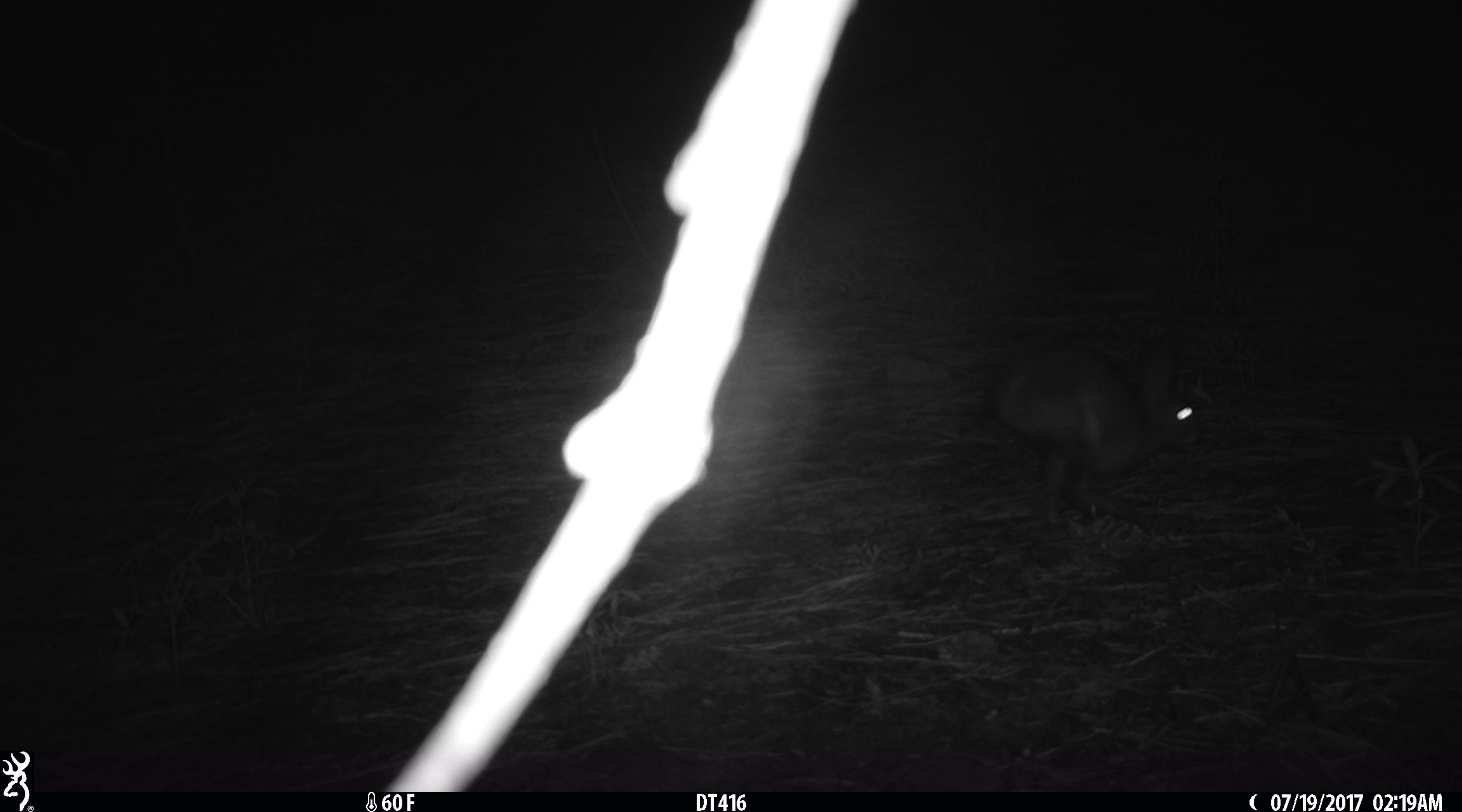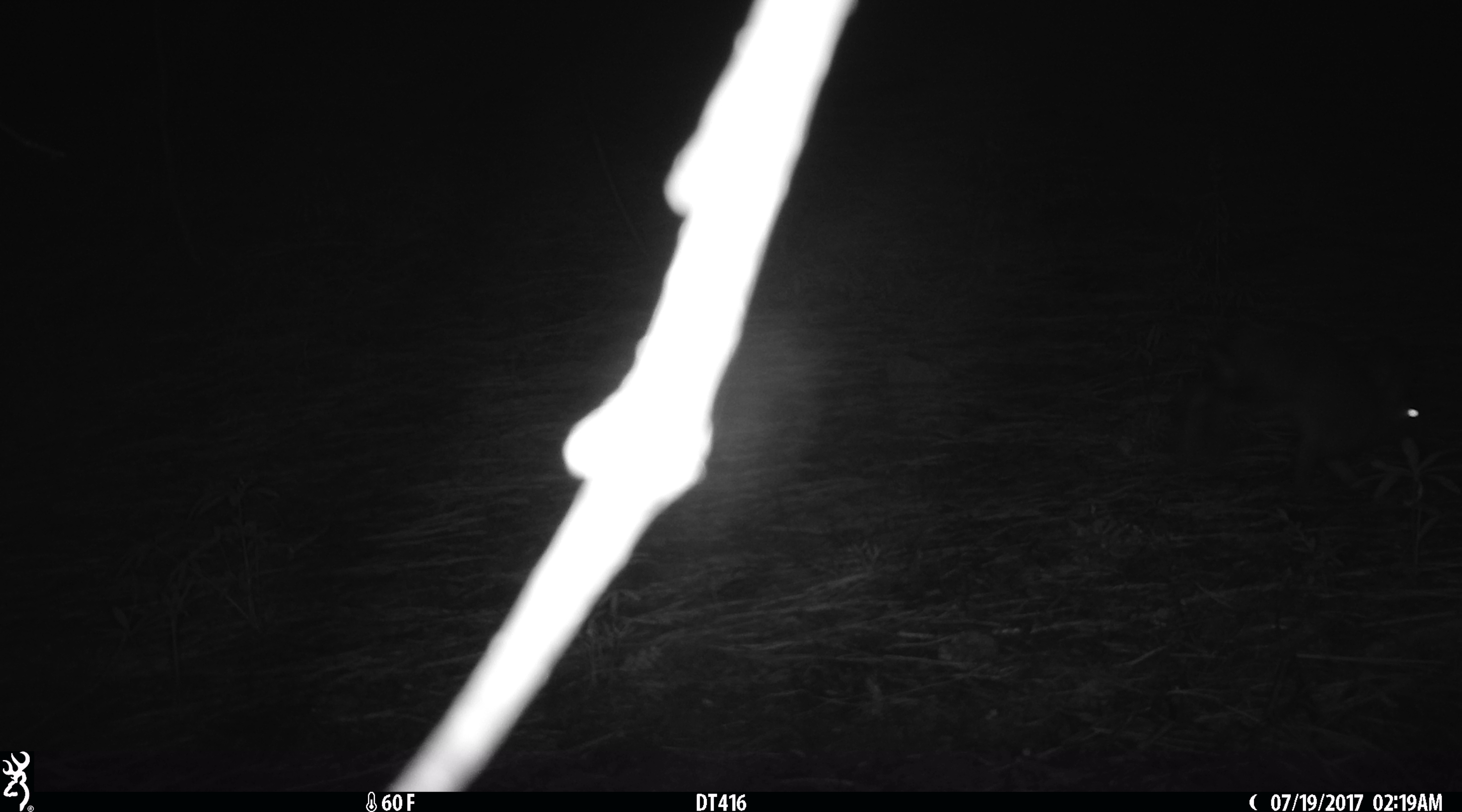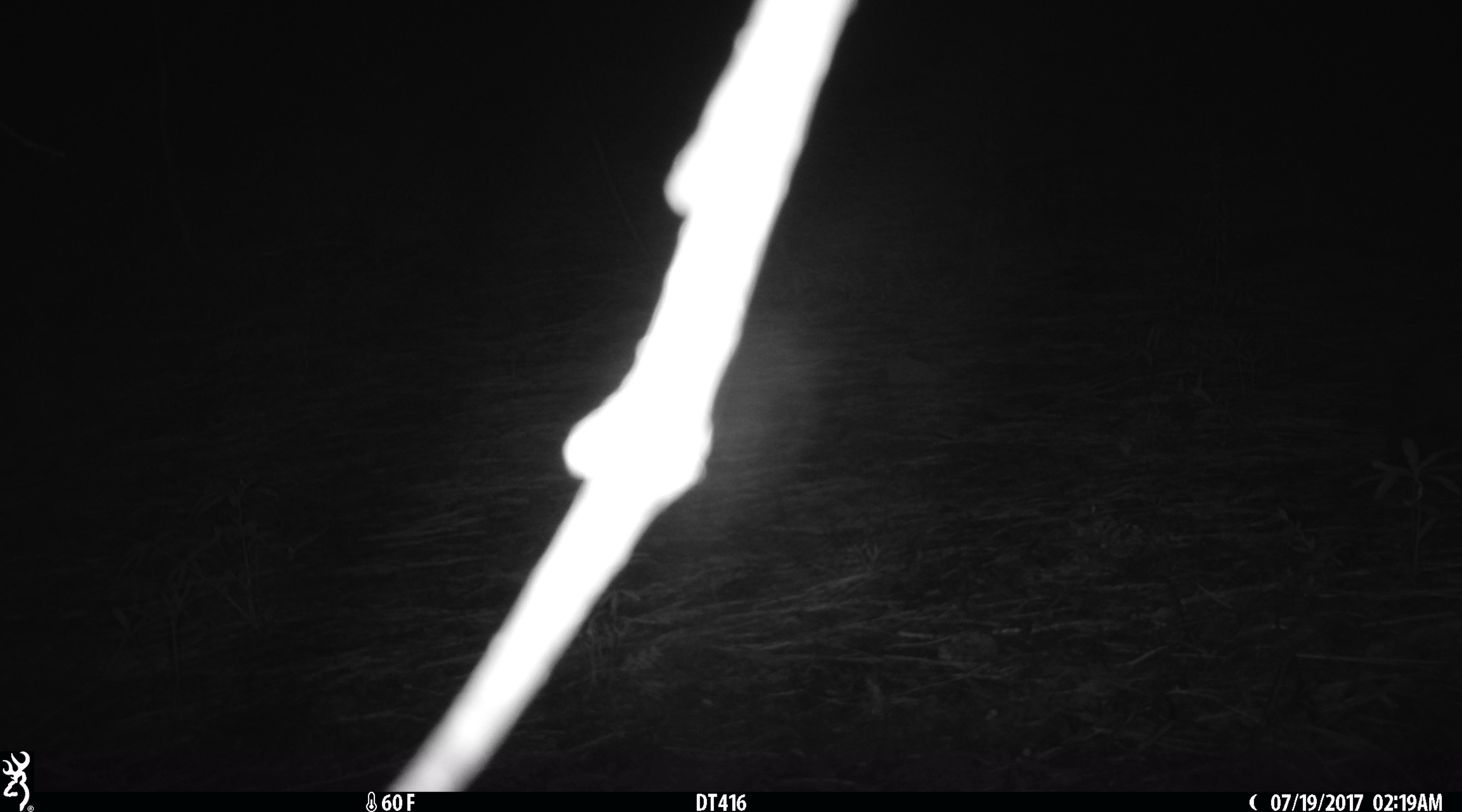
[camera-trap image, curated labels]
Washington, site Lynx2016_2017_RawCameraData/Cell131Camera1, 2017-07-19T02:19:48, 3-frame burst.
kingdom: Animalia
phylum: Chordata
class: Mammalia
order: Lagomorpha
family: Leporidae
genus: Lepus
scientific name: Lepus americanus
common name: snowshoe hare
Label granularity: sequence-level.